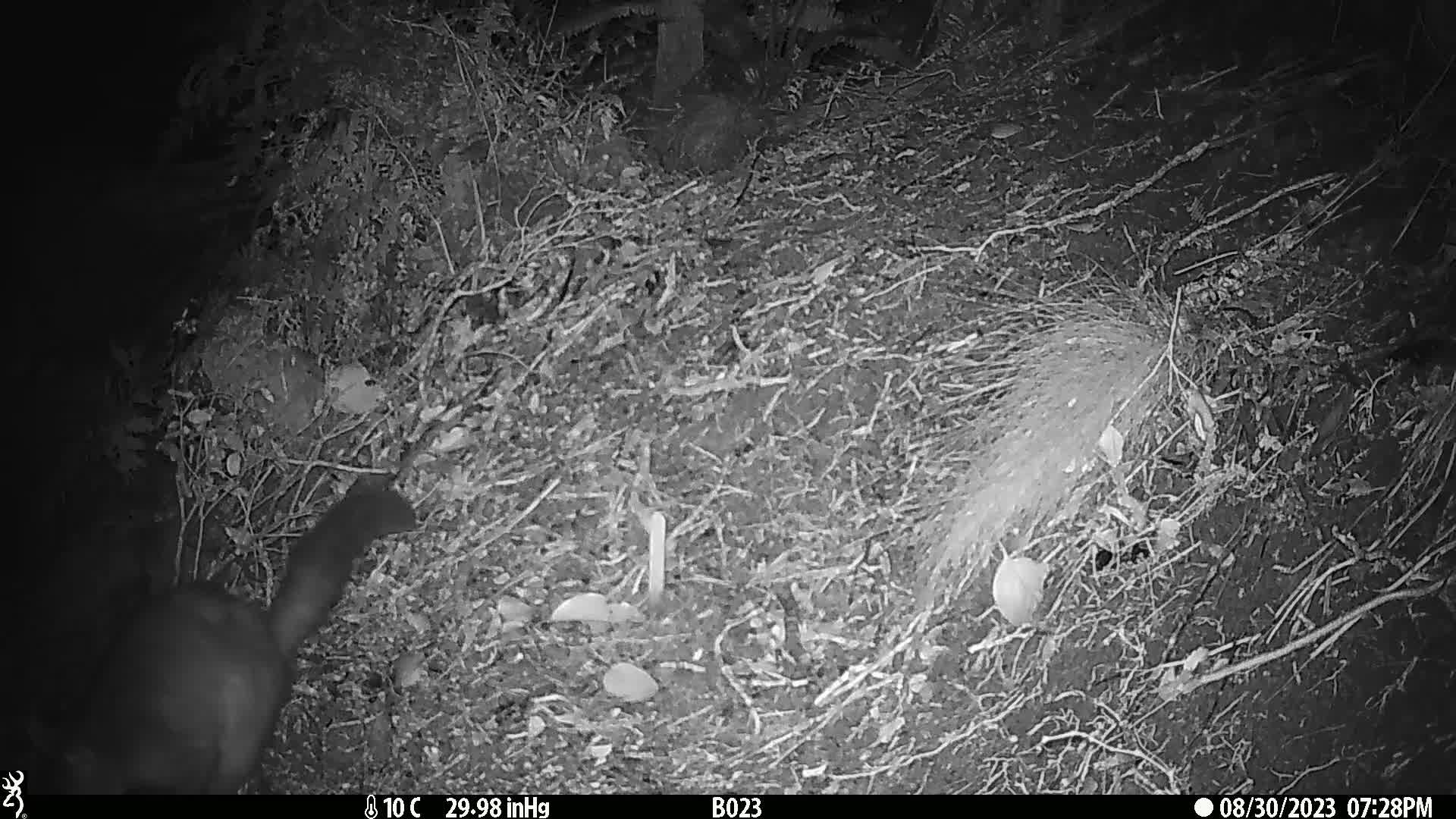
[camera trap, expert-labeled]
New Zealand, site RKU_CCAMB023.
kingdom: Animalia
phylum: Chordata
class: Mammalia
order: Diprotodontia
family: Phalangeridae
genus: Trichosurus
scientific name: Trichosurus vulpecula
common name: common brushtail possum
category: possum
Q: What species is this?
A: Possum (common brushtail possum) (Trichosurus vulpecula).